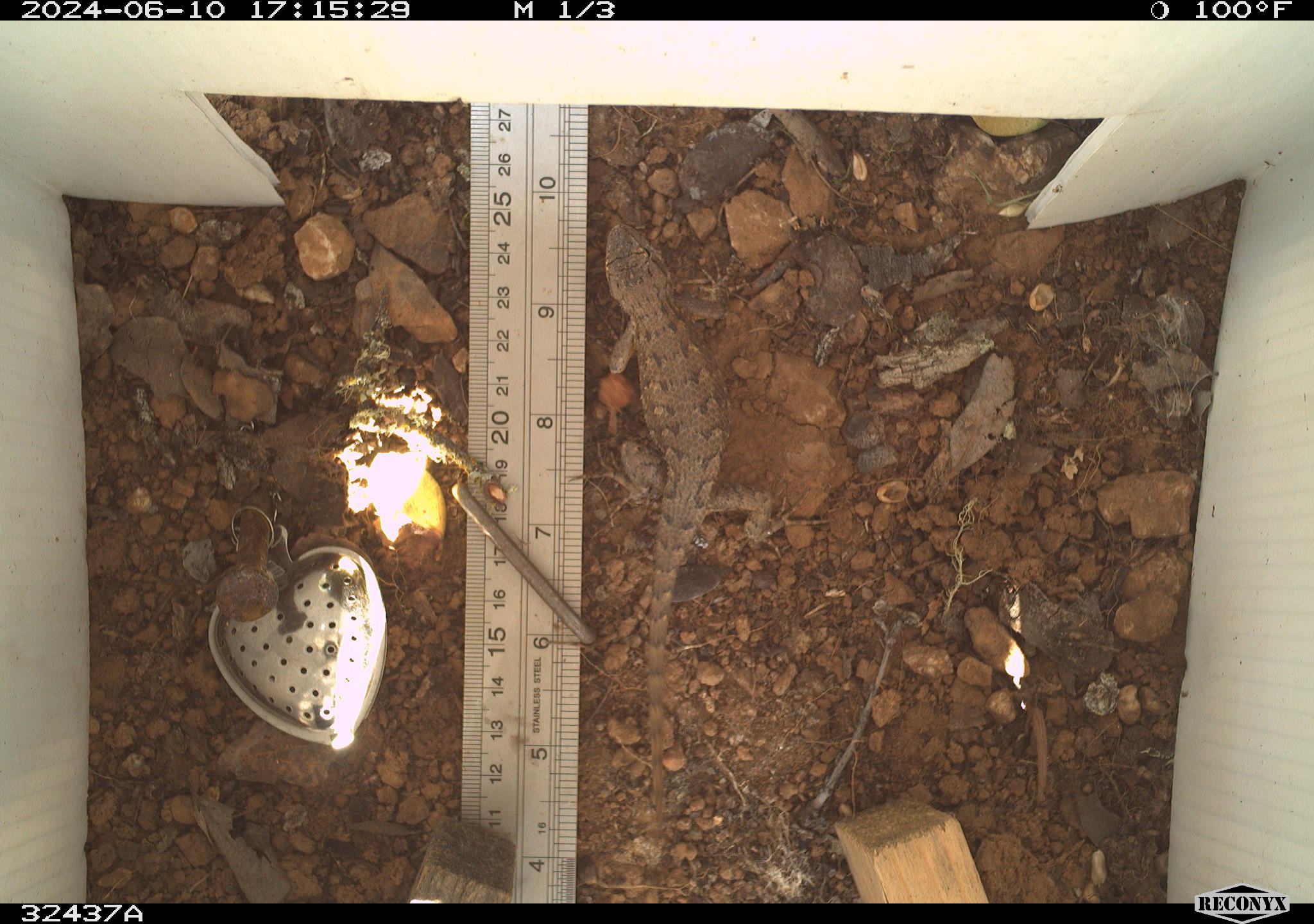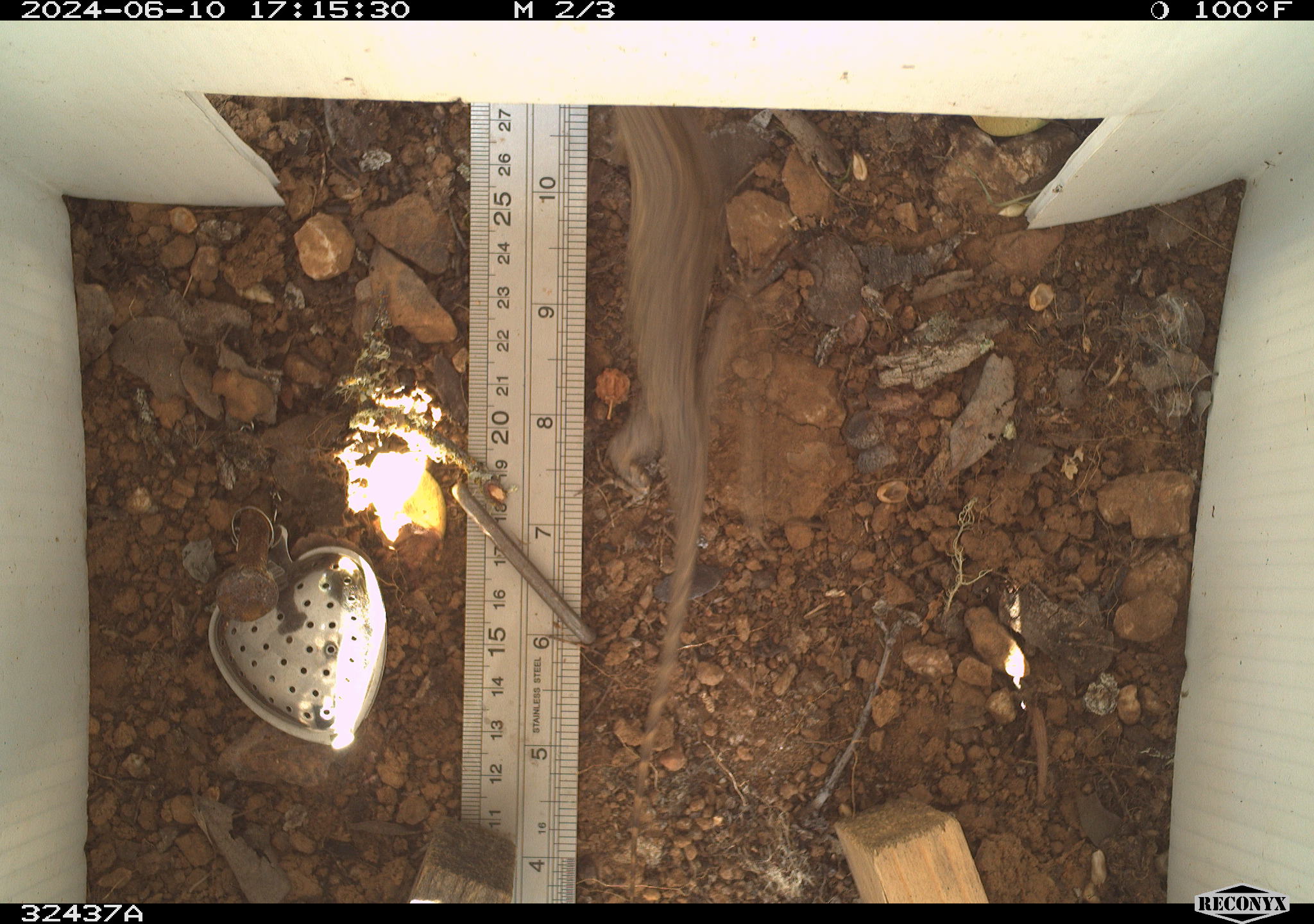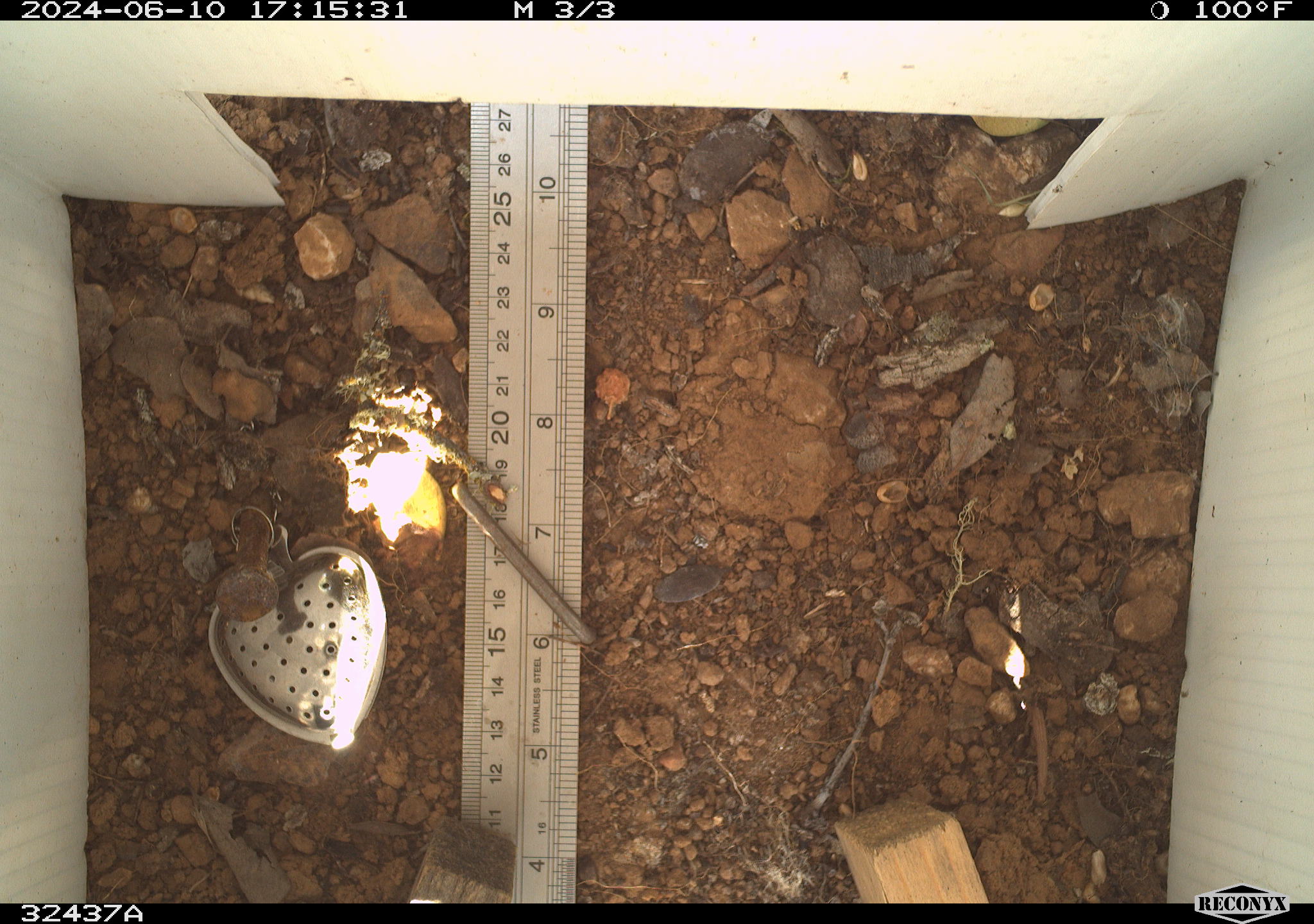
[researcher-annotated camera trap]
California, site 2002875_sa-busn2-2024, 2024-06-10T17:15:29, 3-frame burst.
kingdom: Animalia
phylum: Chordata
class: Reptilia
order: Squamata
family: Phrynosomatidae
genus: Sceloporus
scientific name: Sceloporus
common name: spiny lizards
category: sceloporus species